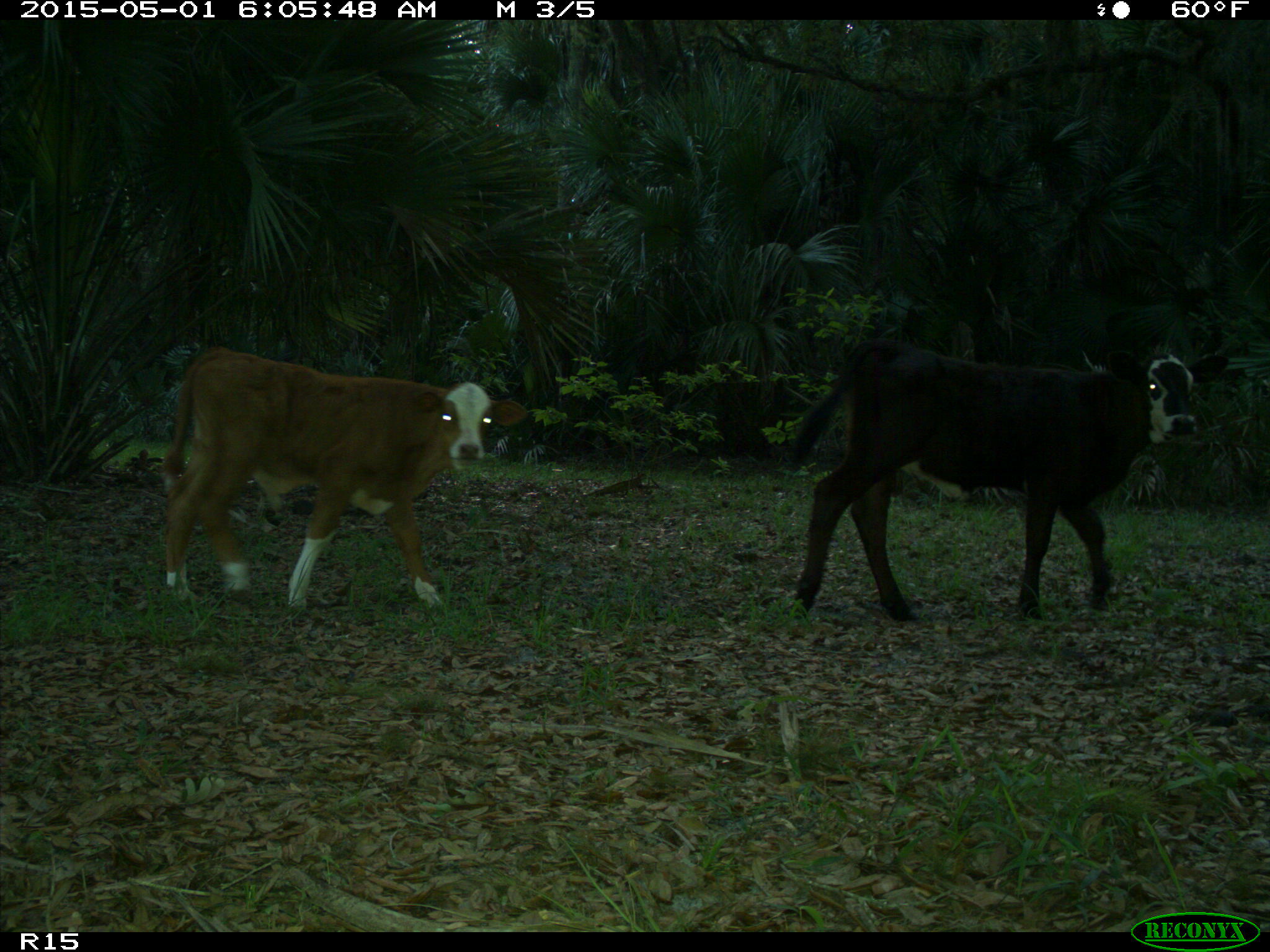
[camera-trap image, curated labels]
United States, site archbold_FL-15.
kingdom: Animalia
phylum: Chordata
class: Mammalia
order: Artiodactyla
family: Bovidae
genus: Bos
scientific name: Bos taurus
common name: domestic cow